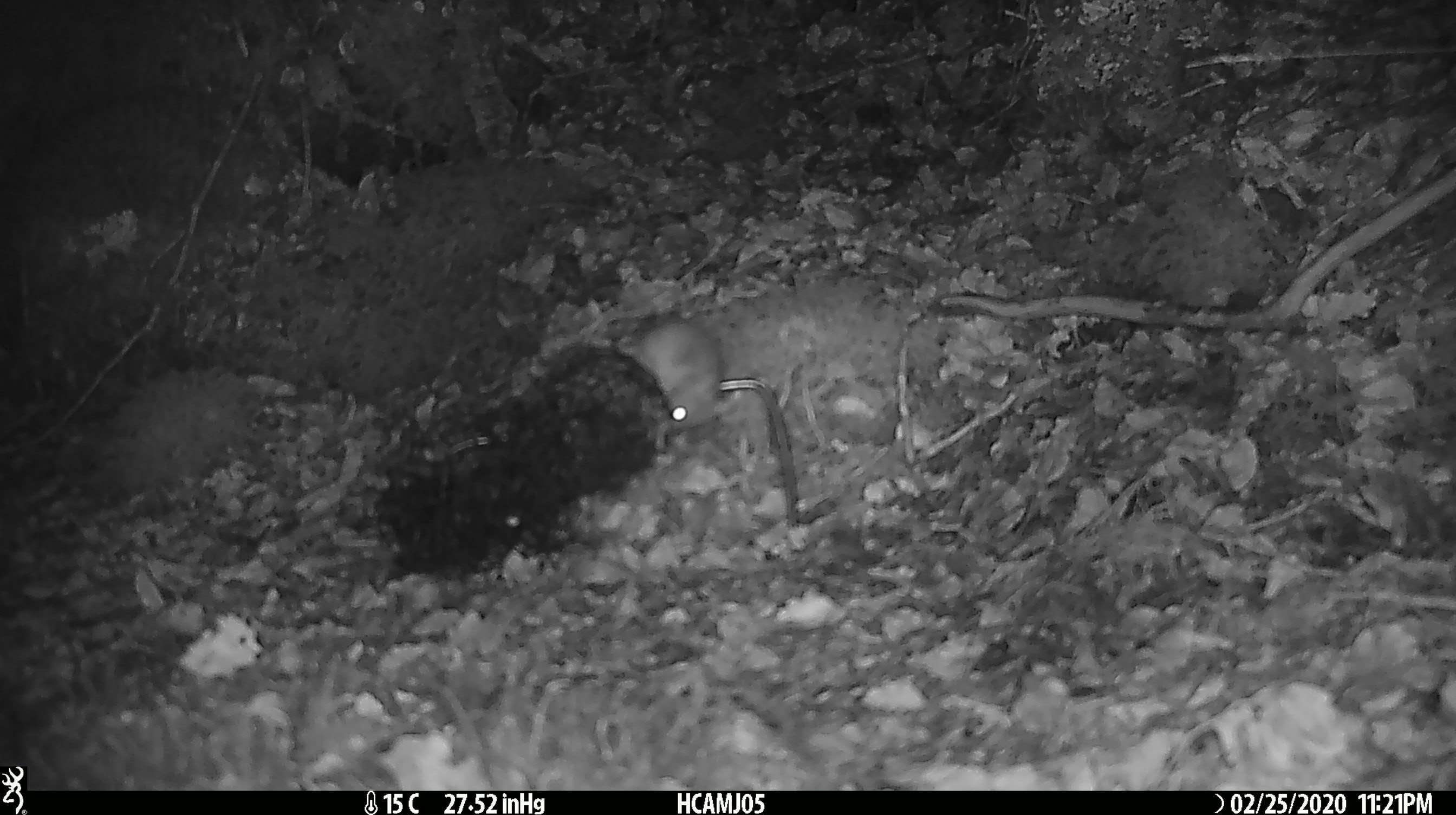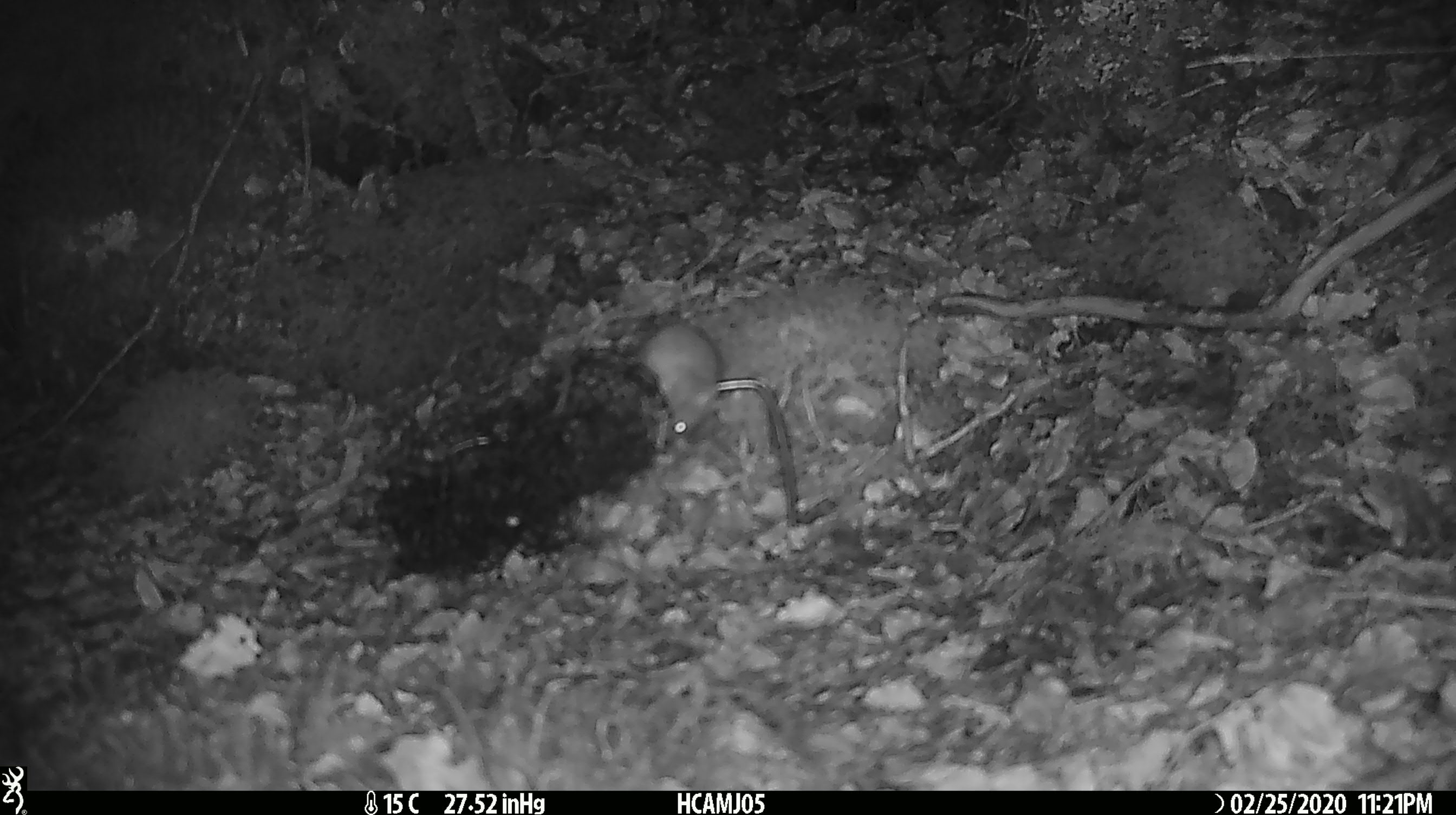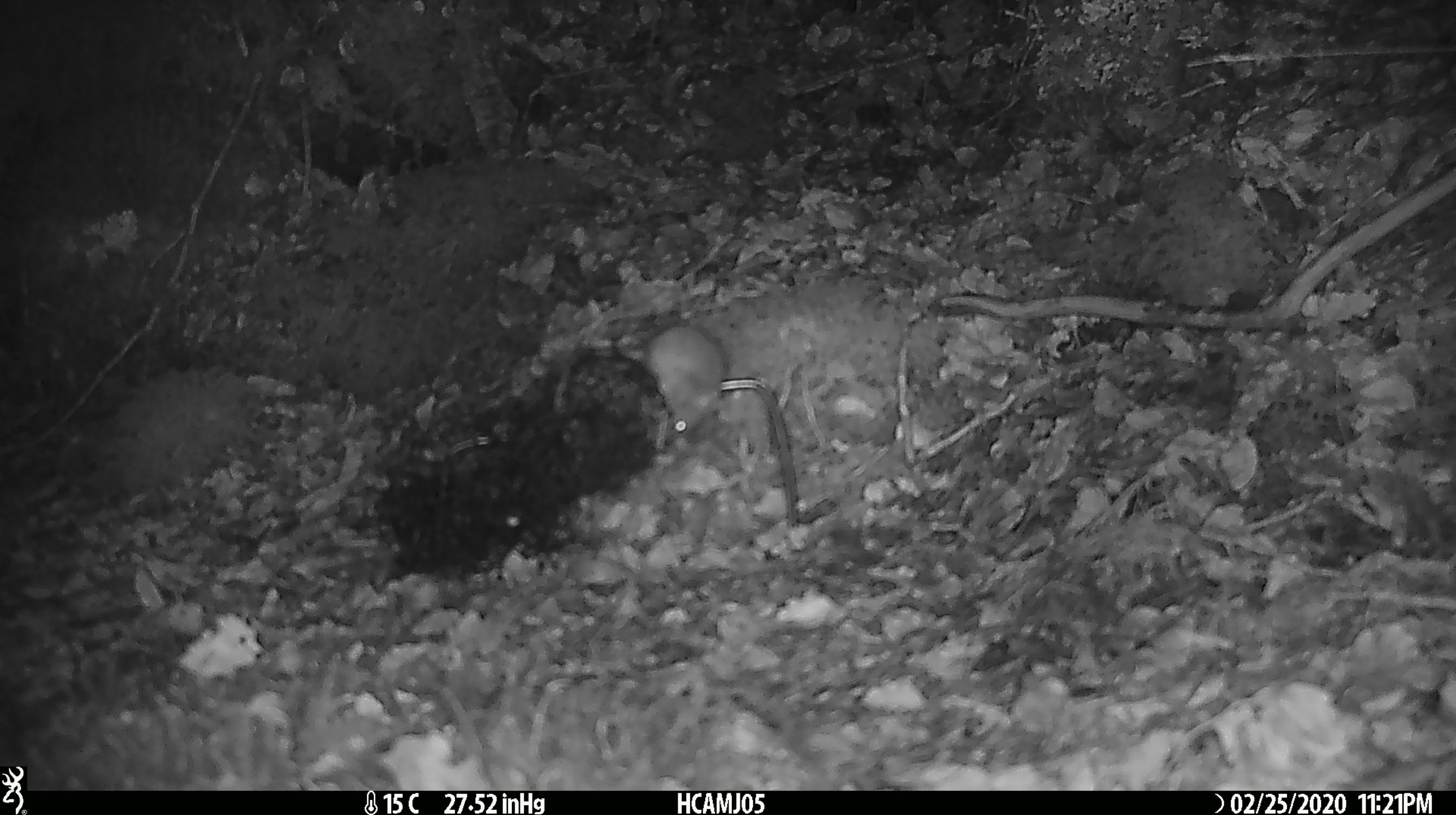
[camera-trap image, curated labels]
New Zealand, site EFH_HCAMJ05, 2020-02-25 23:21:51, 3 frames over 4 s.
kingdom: Animalia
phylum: Chordata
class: Mammalia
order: Rodentia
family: Muridae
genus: Mus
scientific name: Mus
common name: mouse